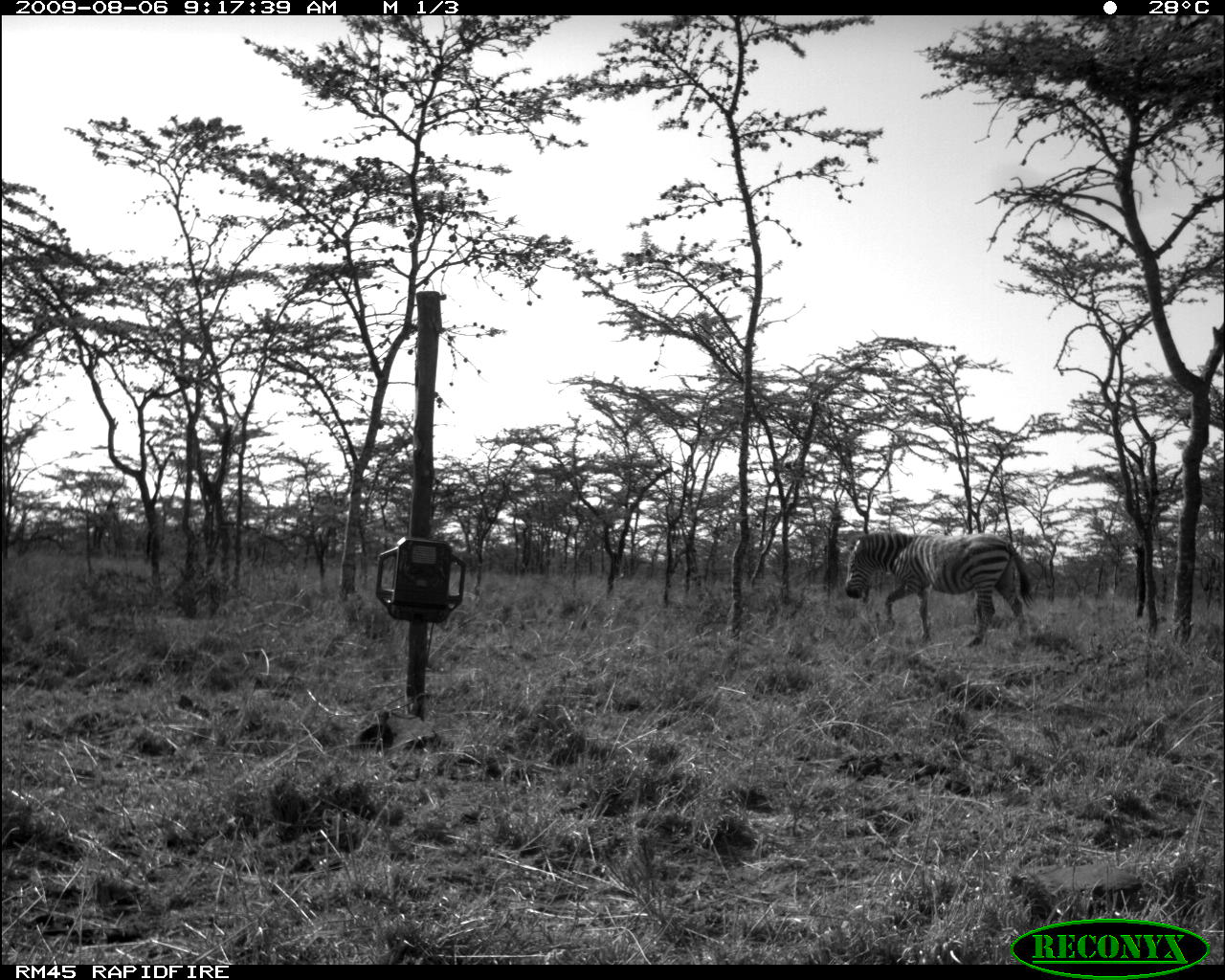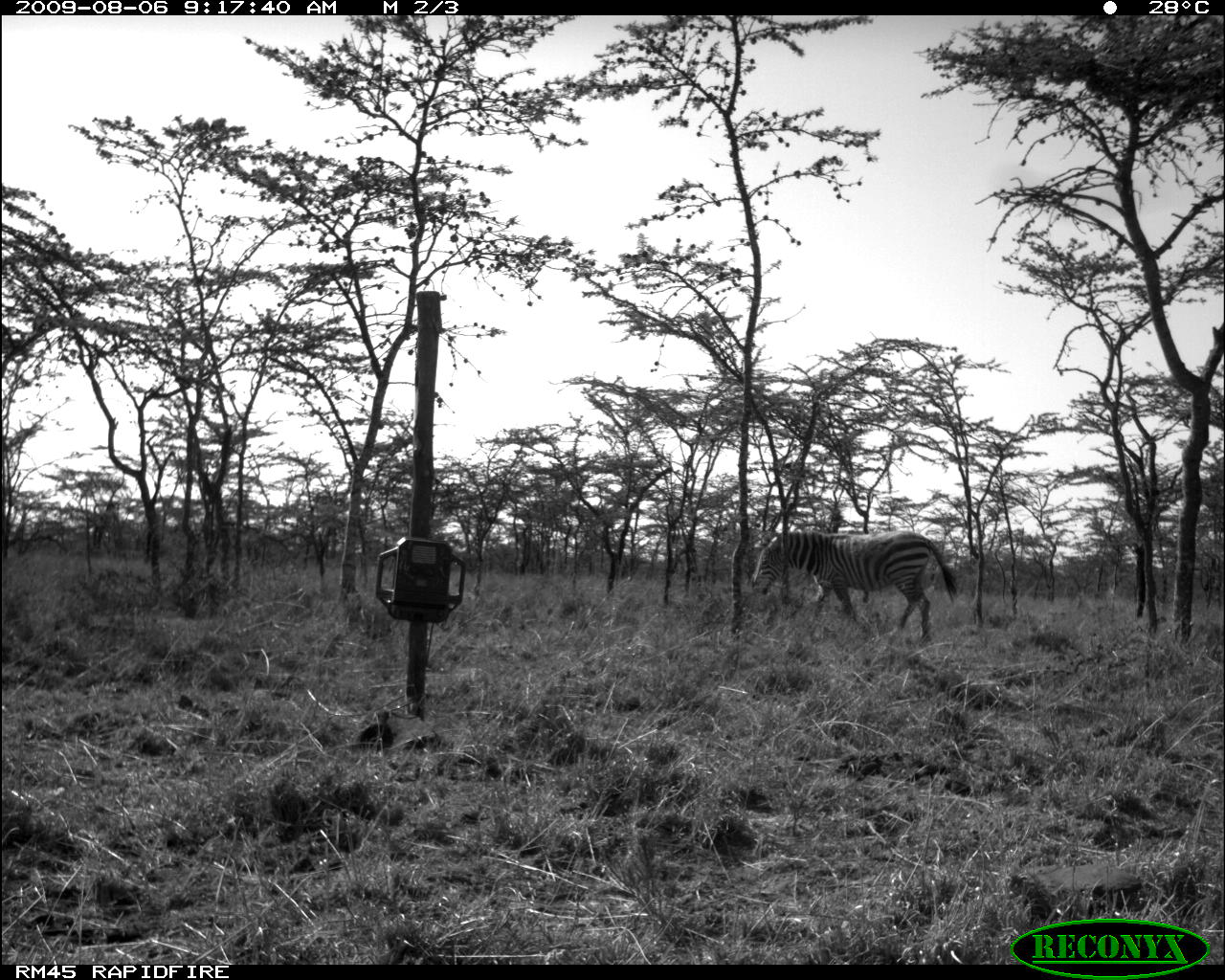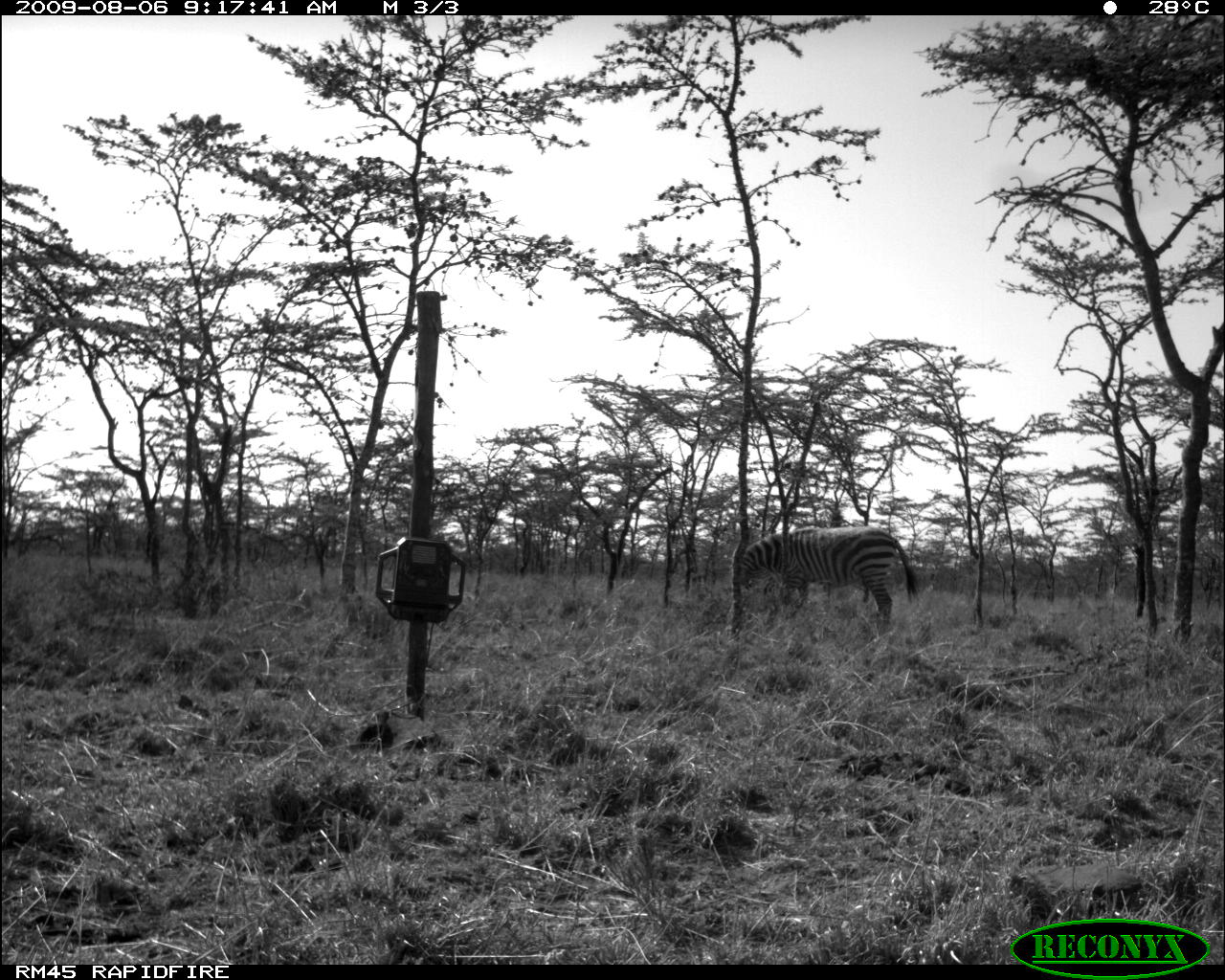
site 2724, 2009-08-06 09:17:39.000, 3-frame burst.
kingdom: Animalia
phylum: Chordata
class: Mammalia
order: Perissodactyla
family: Equidae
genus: Equus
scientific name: Equus quagga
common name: plains zebra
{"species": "Equus quagga (plains zebra)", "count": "1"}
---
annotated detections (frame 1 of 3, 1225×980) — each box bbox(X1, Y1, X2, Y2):
equus quagga: bbox(844, 530, 1036, 649)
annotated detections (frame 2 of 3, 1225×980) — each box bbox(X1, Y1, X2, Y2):
equus quagga: bbox(751, 528, 959, 647)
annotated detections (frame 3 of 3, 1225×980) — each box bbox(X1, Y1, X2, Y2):
equus quagga: bbox(740, 525, 920, 627)